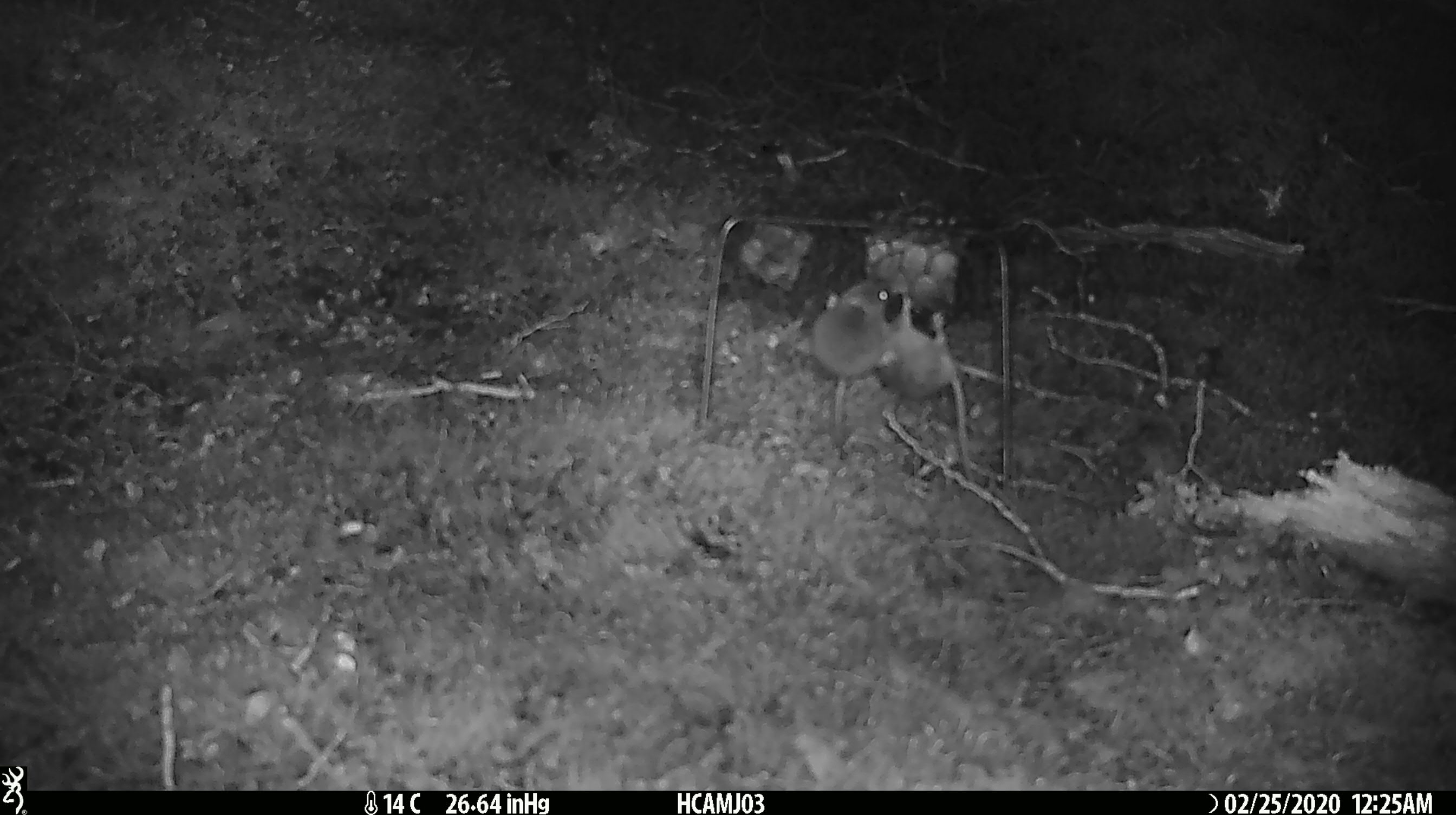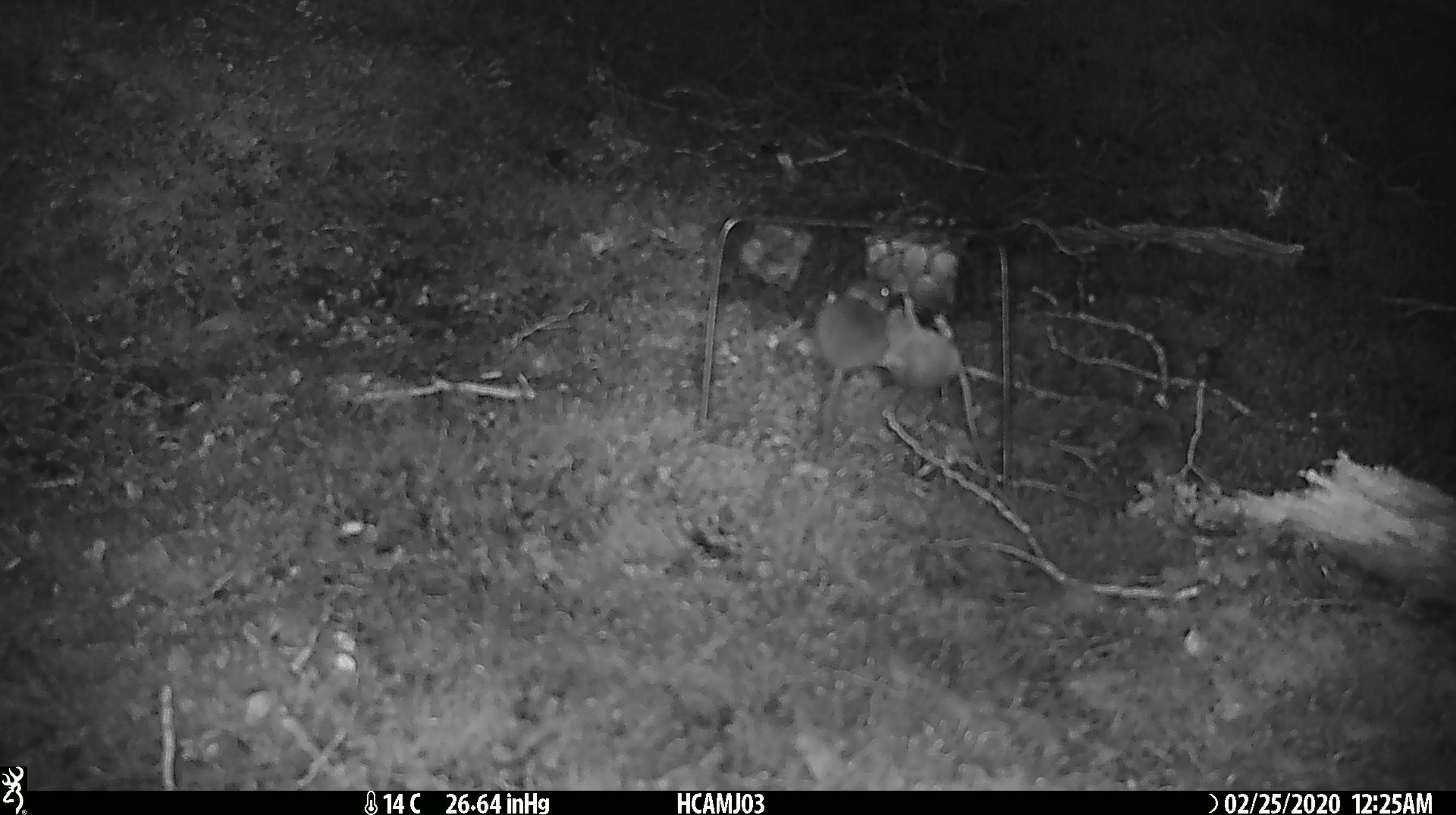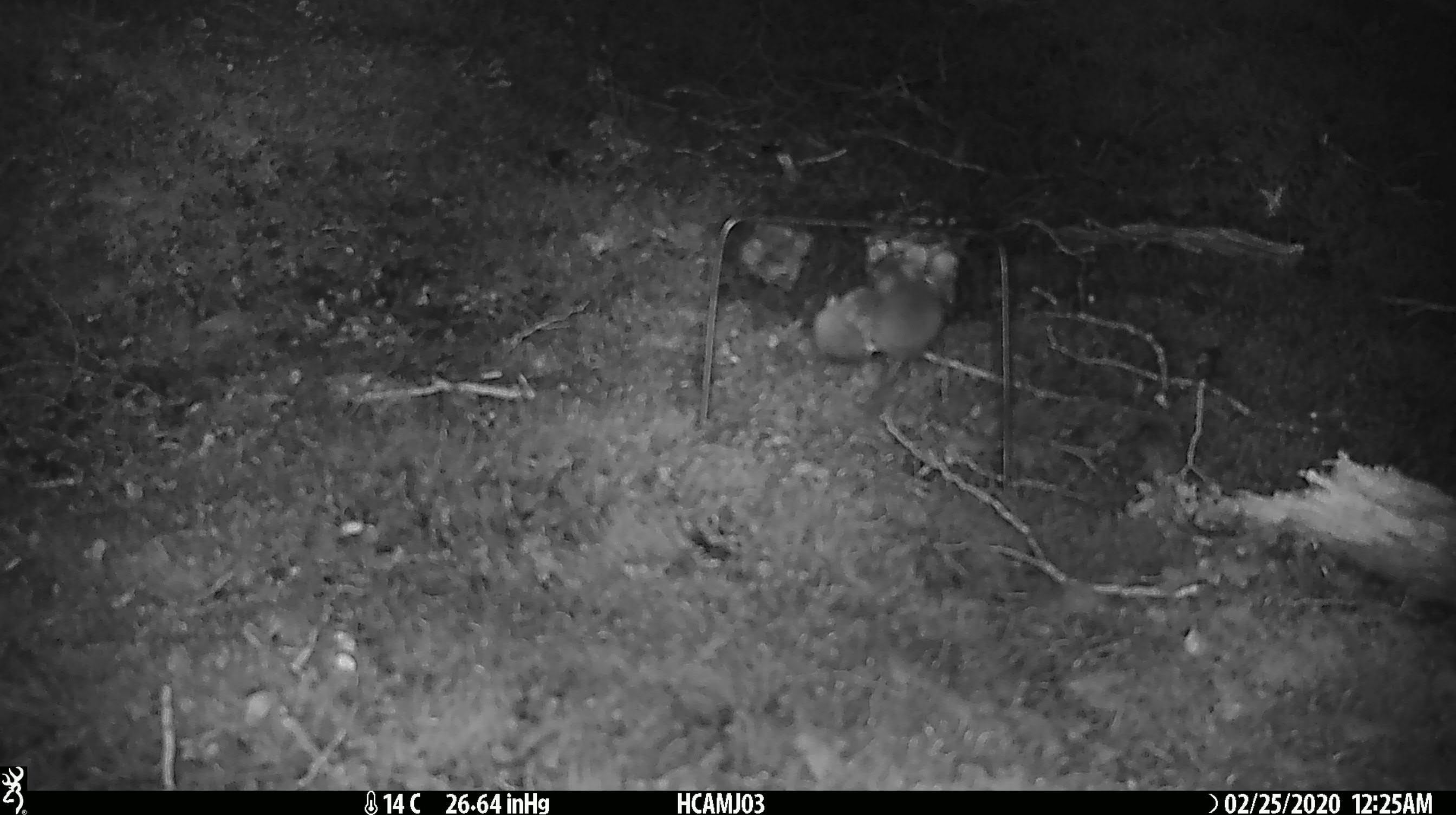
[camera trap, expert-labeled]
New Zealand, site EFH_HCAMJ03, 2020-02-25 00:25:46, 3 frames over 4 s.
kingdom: Animalia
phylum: Chordata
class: Mammalia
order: Rodentia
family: Muridae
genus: Mus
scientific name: Mus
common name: mouse